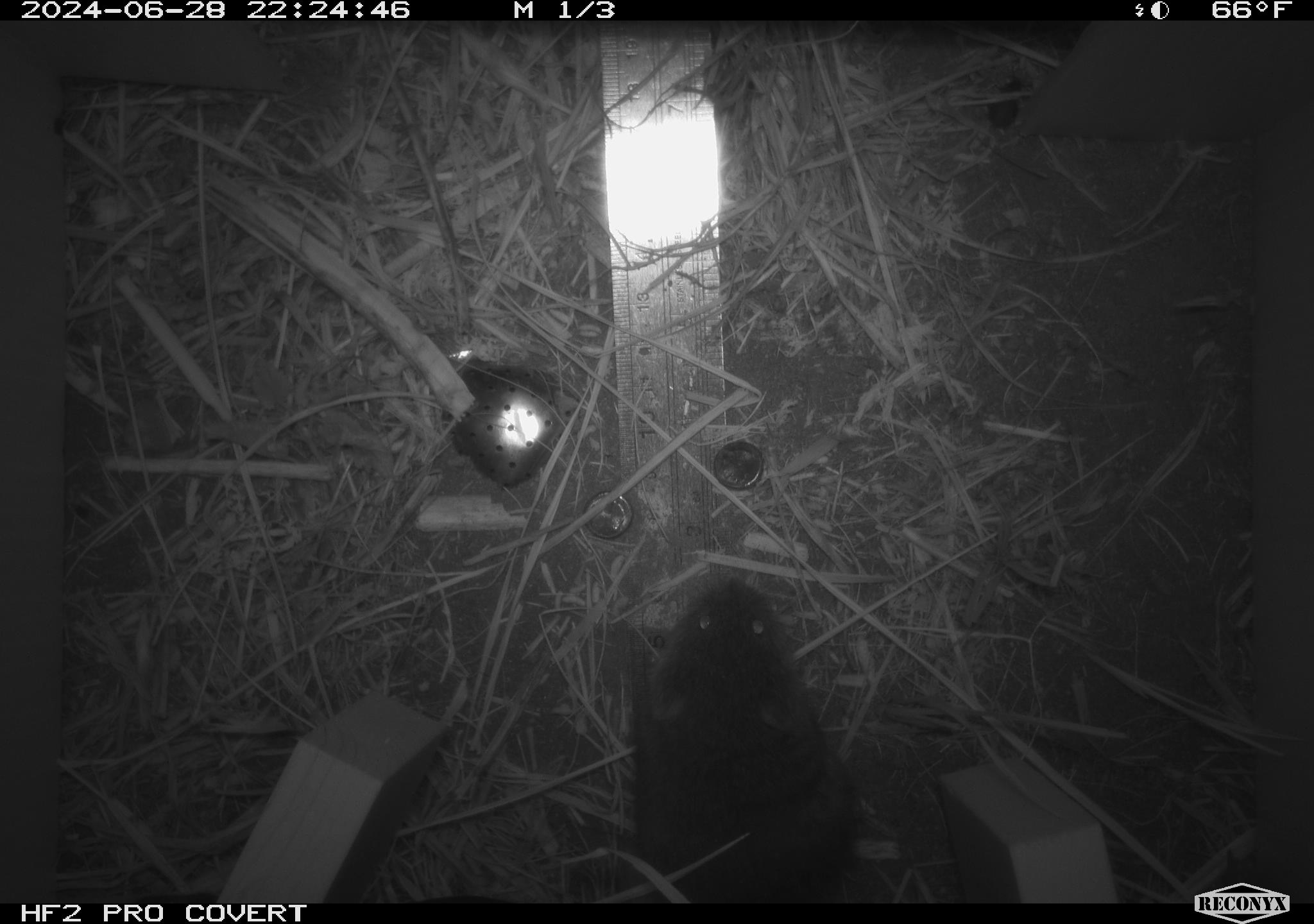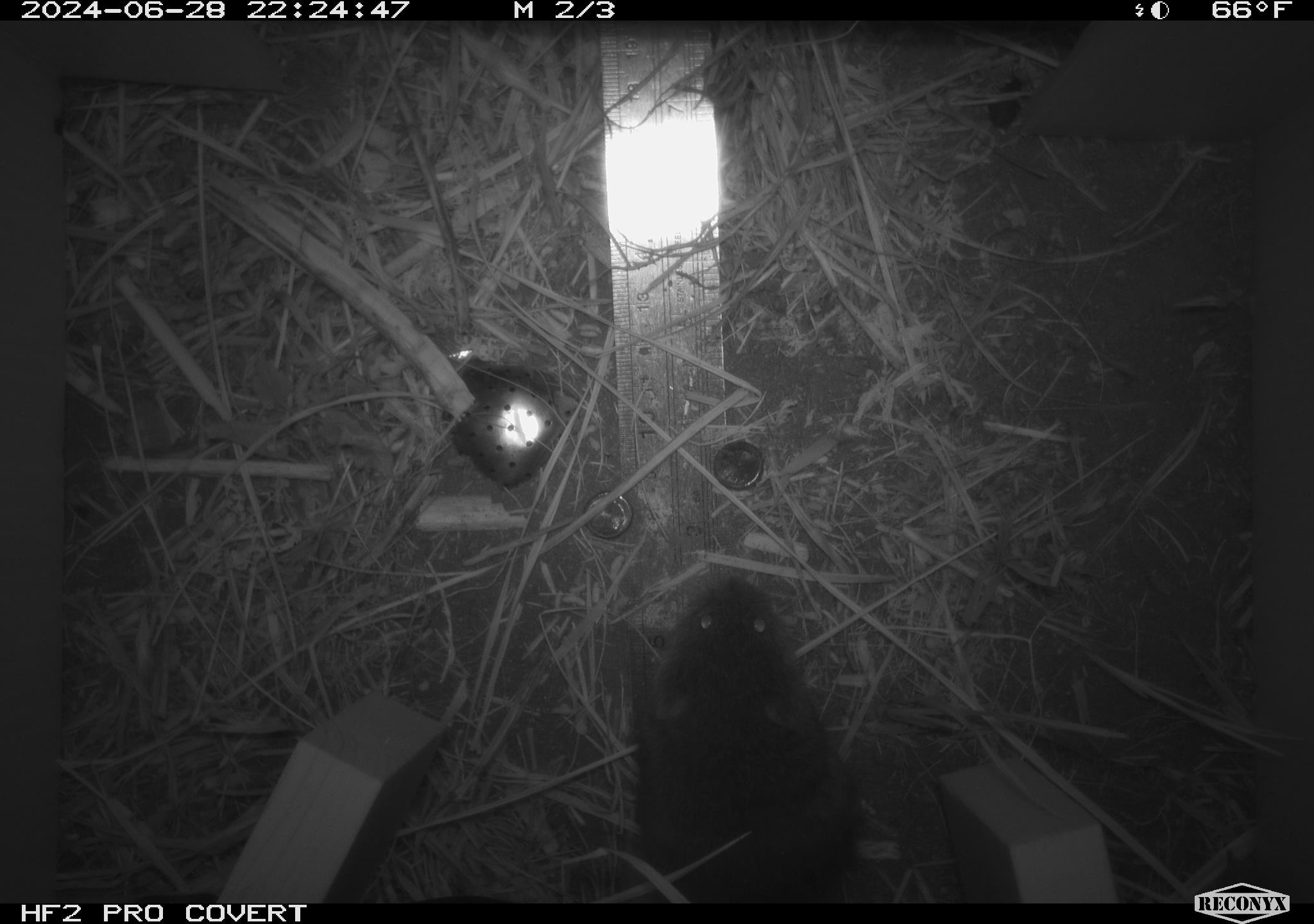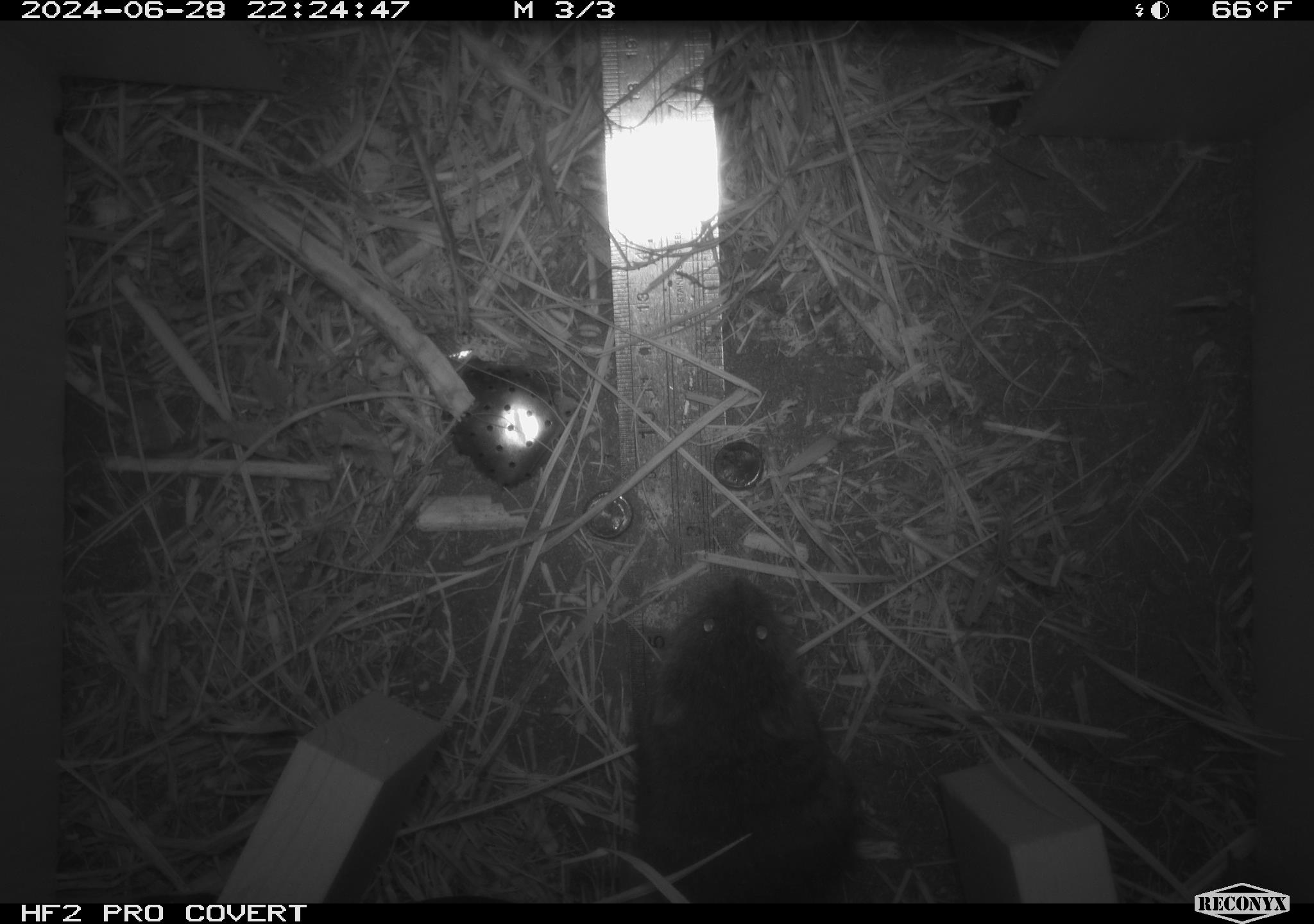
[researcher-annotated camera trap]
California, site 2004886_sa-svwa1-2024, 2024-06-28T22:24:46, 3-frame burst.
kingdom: Animalia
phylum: Chordata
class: Mammalia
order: Rodentia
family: Cricetidae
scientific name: Arvicolinae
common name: voles, lemmings, and muskrats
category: arvicolinae subfamily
Arvicolinae subfamily (voles, lemmings, and muskrats) (Arvicolinae).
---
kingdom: Animalia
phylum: Arthropoda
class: Insecta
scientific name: Insecta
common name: insect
Insect (Insecta).